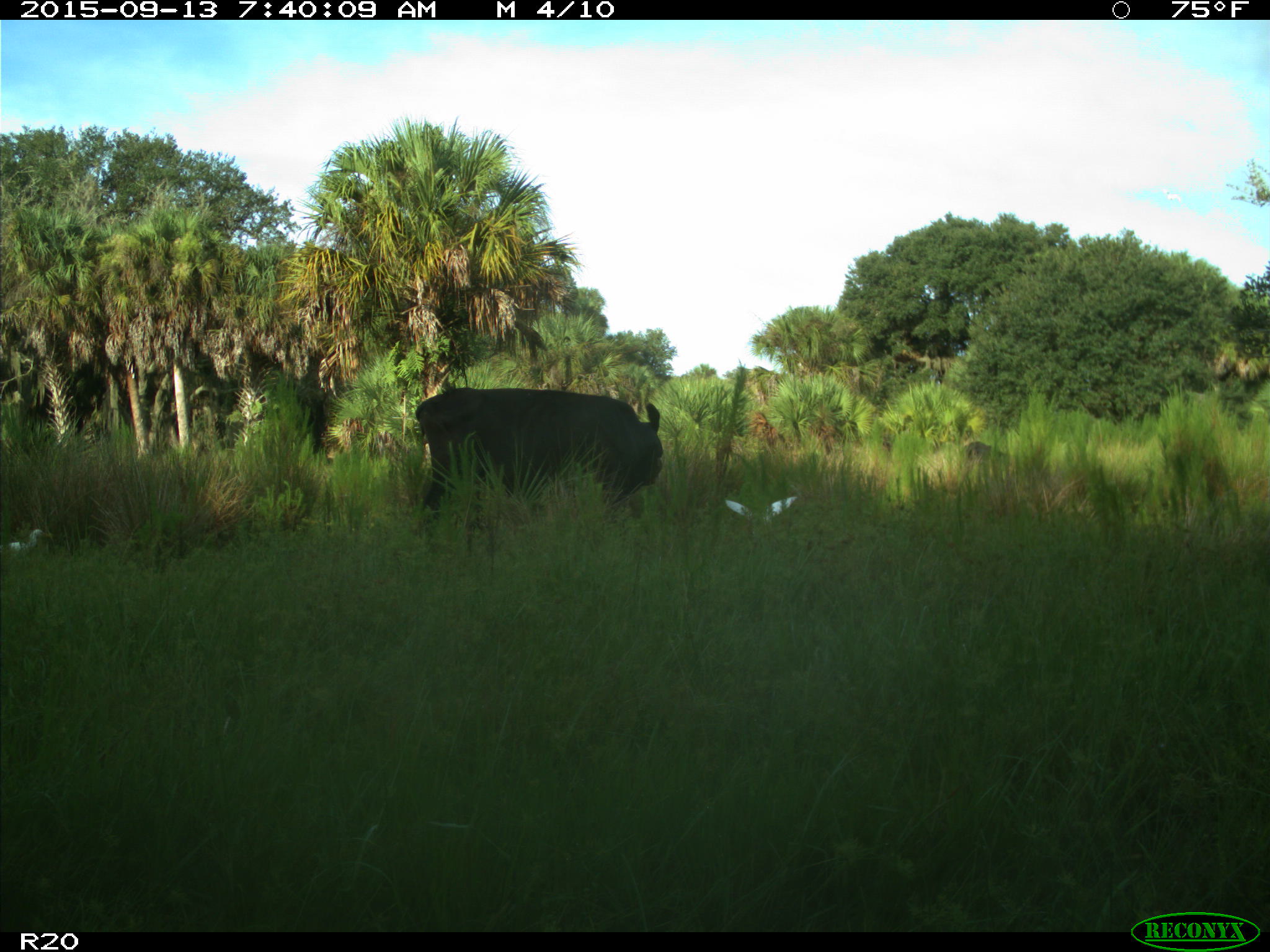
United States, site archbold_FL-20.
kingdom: Animalia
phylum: Chordata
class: Mammalia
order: Artiodactyla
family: Bovidae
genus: Bos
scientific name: Bos taurus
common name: domestic cow